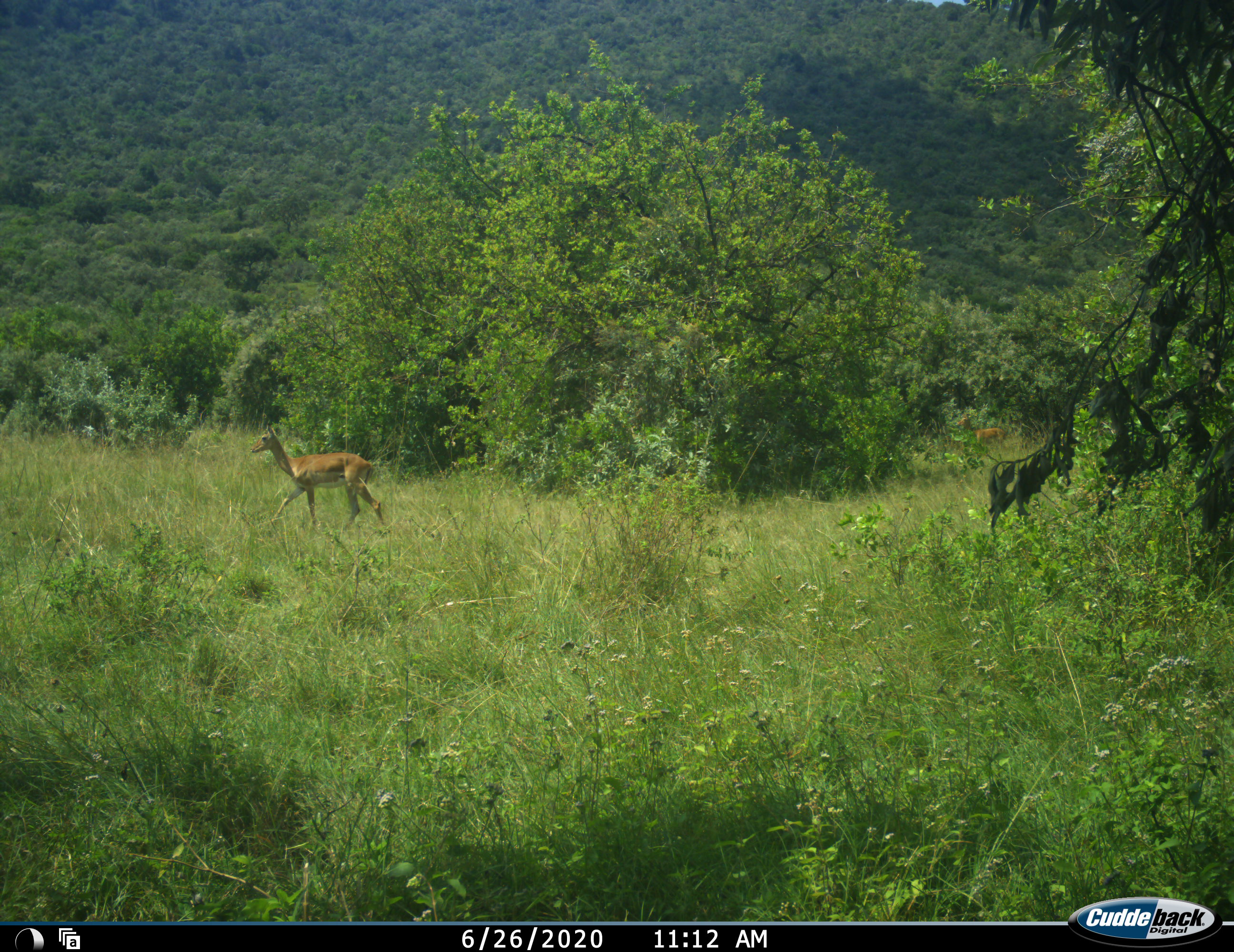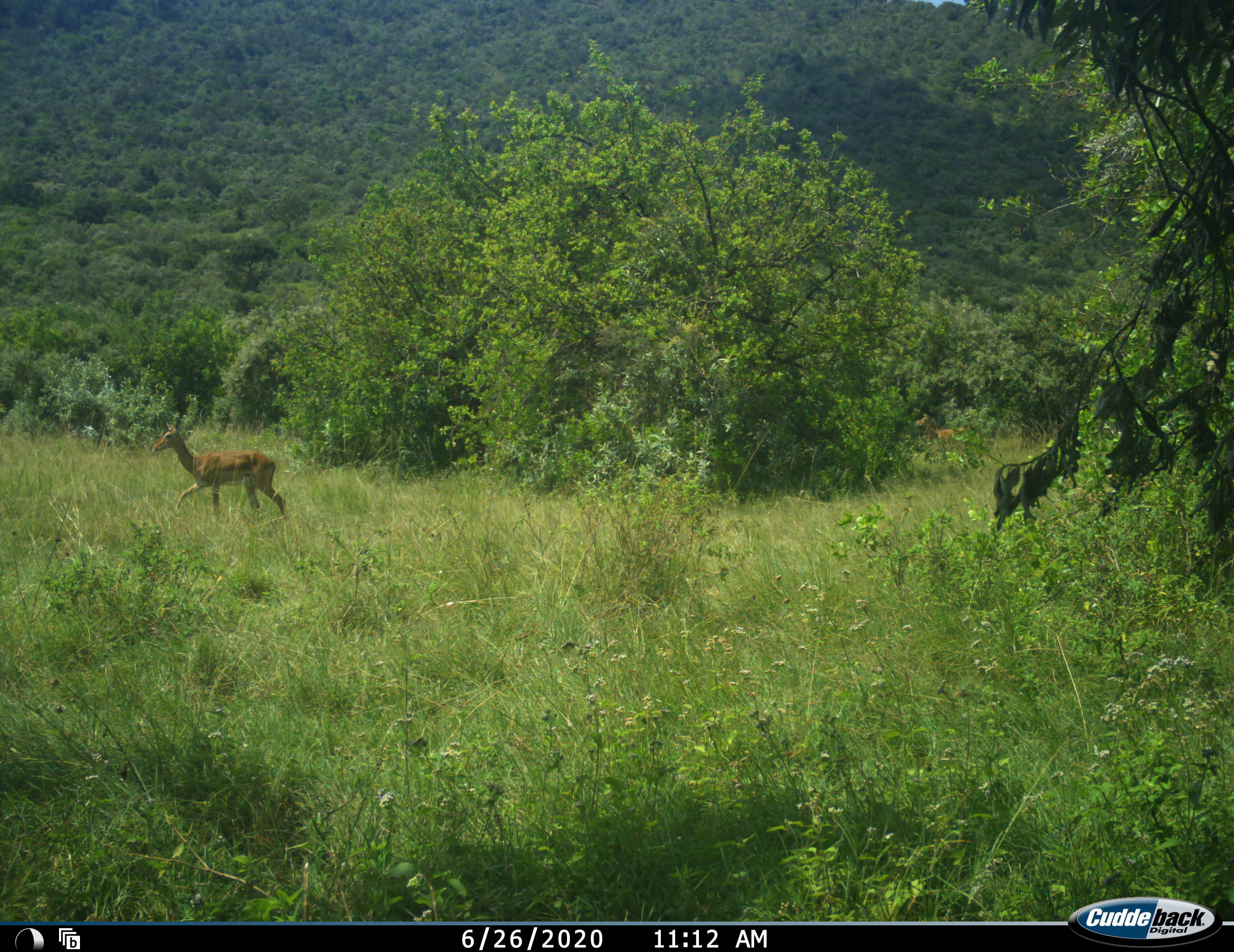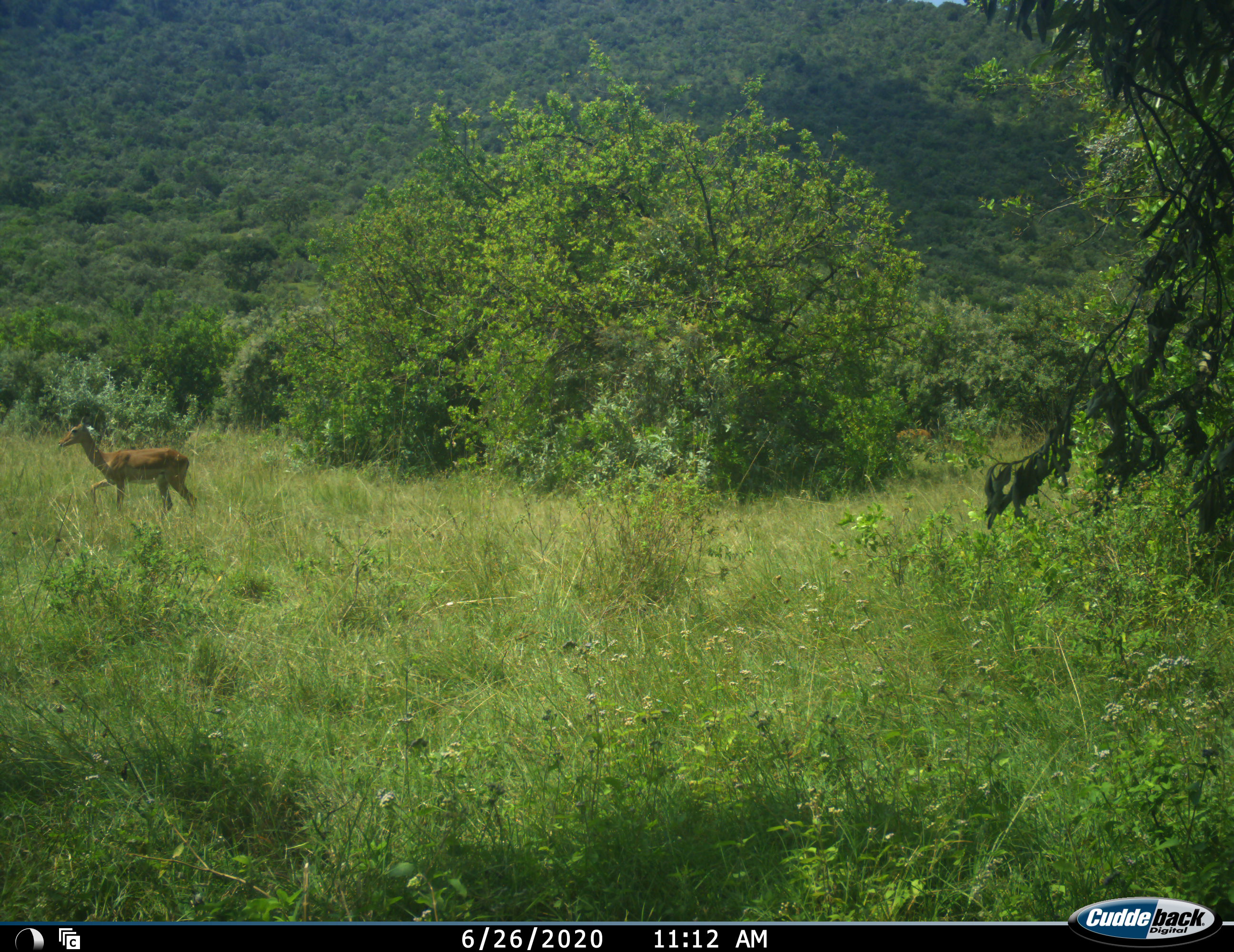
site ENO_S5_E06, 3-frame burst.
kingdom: Animalia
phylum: Chordata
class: Mammalia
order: Artiodactyla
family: Bovidae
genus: Aepyceros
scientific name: Aepyceros melampus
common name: impala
Impala (Aepyceros melampus), count 2. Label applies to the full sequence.